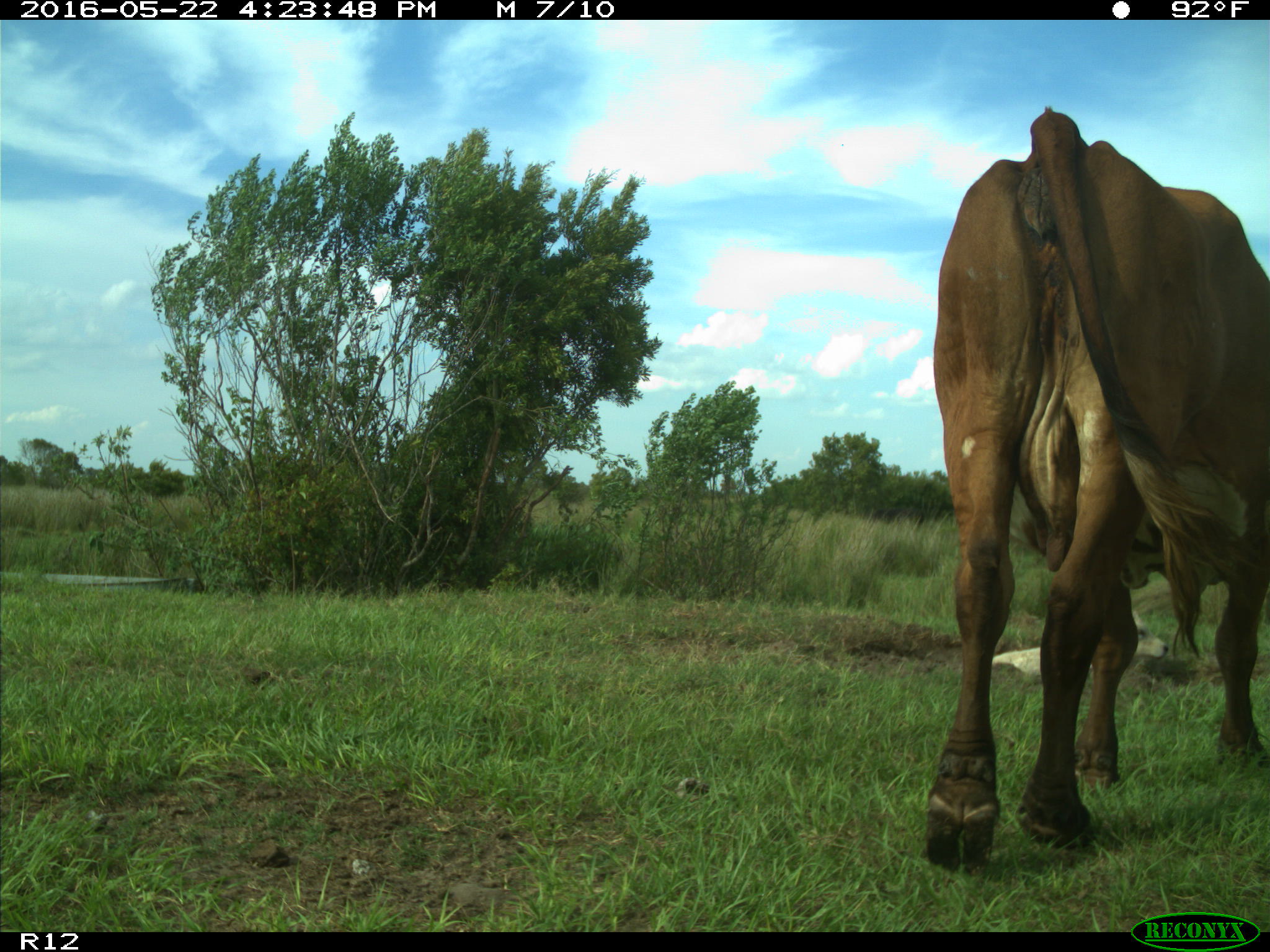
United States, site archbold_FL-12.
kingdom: Animalia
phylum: Chordata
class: Mammalia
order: Artiodactyla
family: Bovidae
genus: Bos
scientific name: Bos taurus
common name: domestic cow